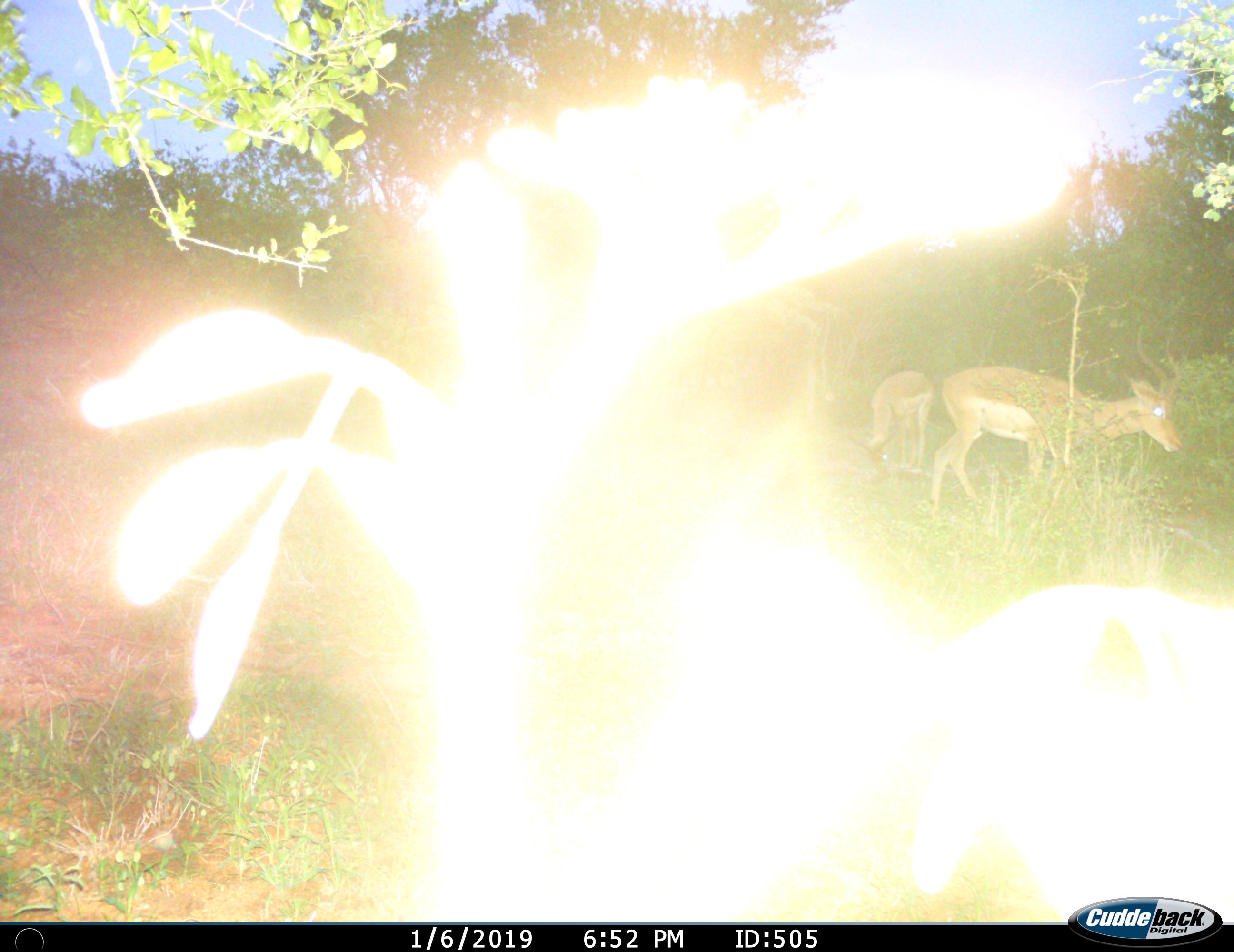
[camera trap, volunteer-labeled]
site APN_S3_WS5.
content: unidentified animal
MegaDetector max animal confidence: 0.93